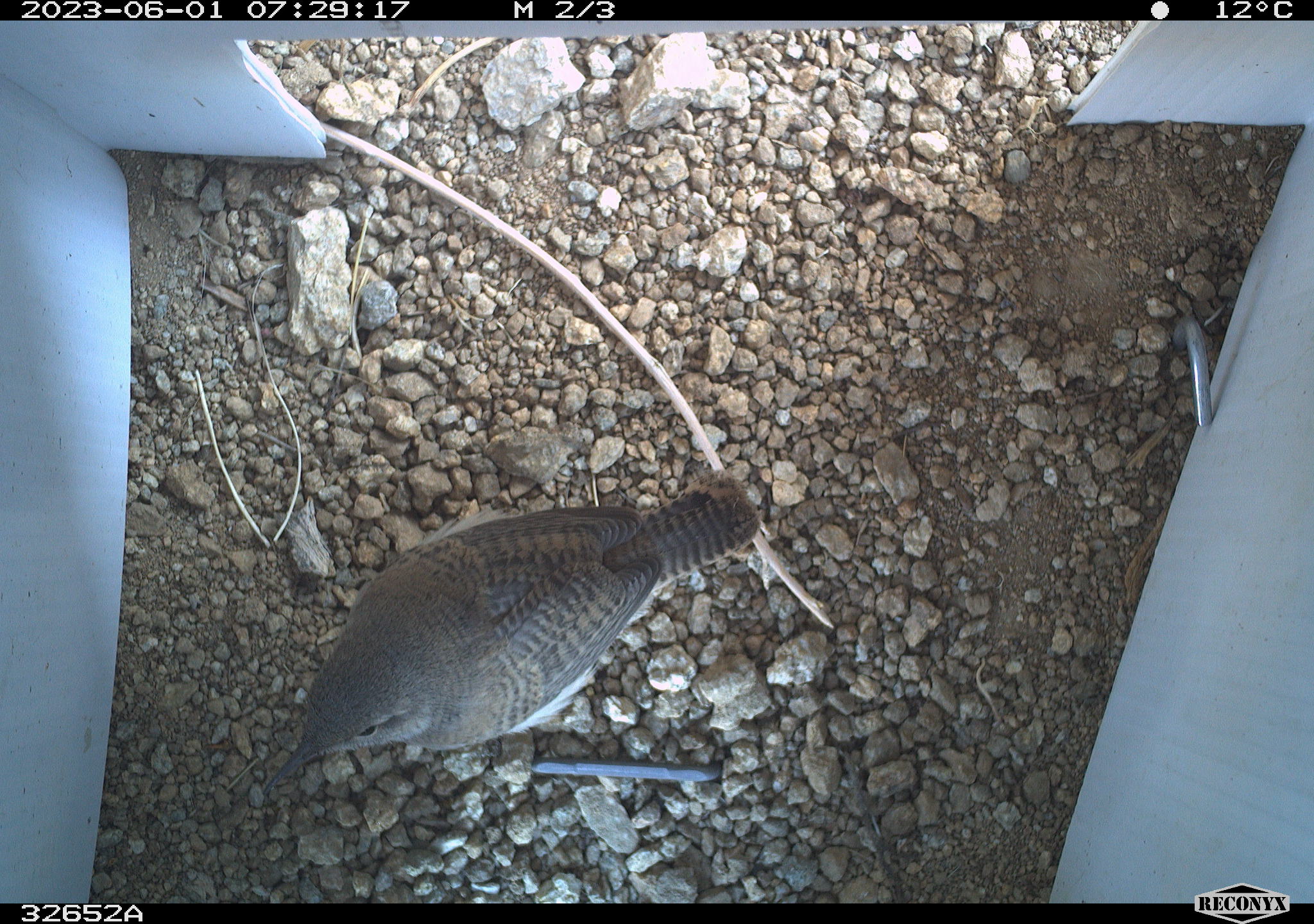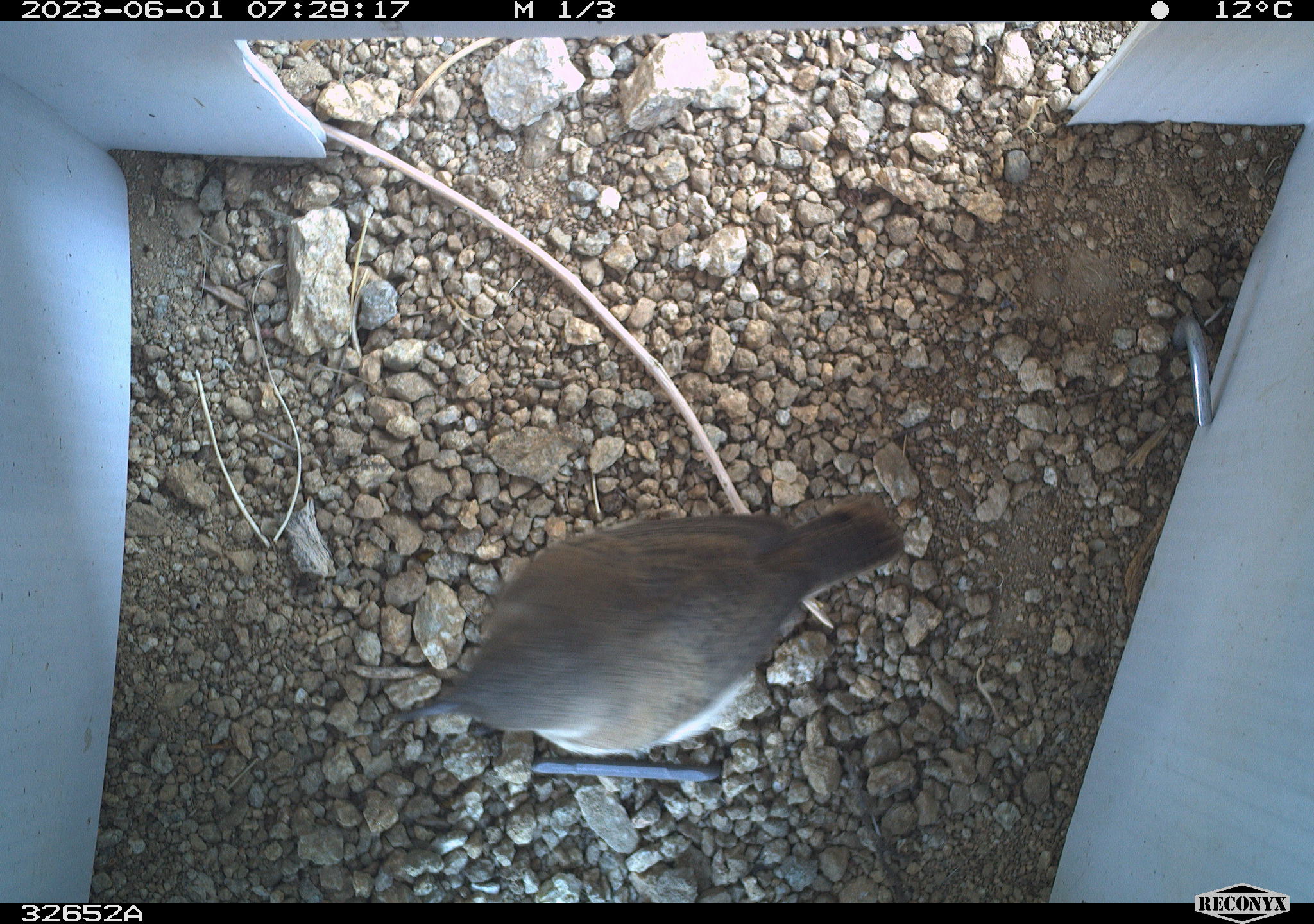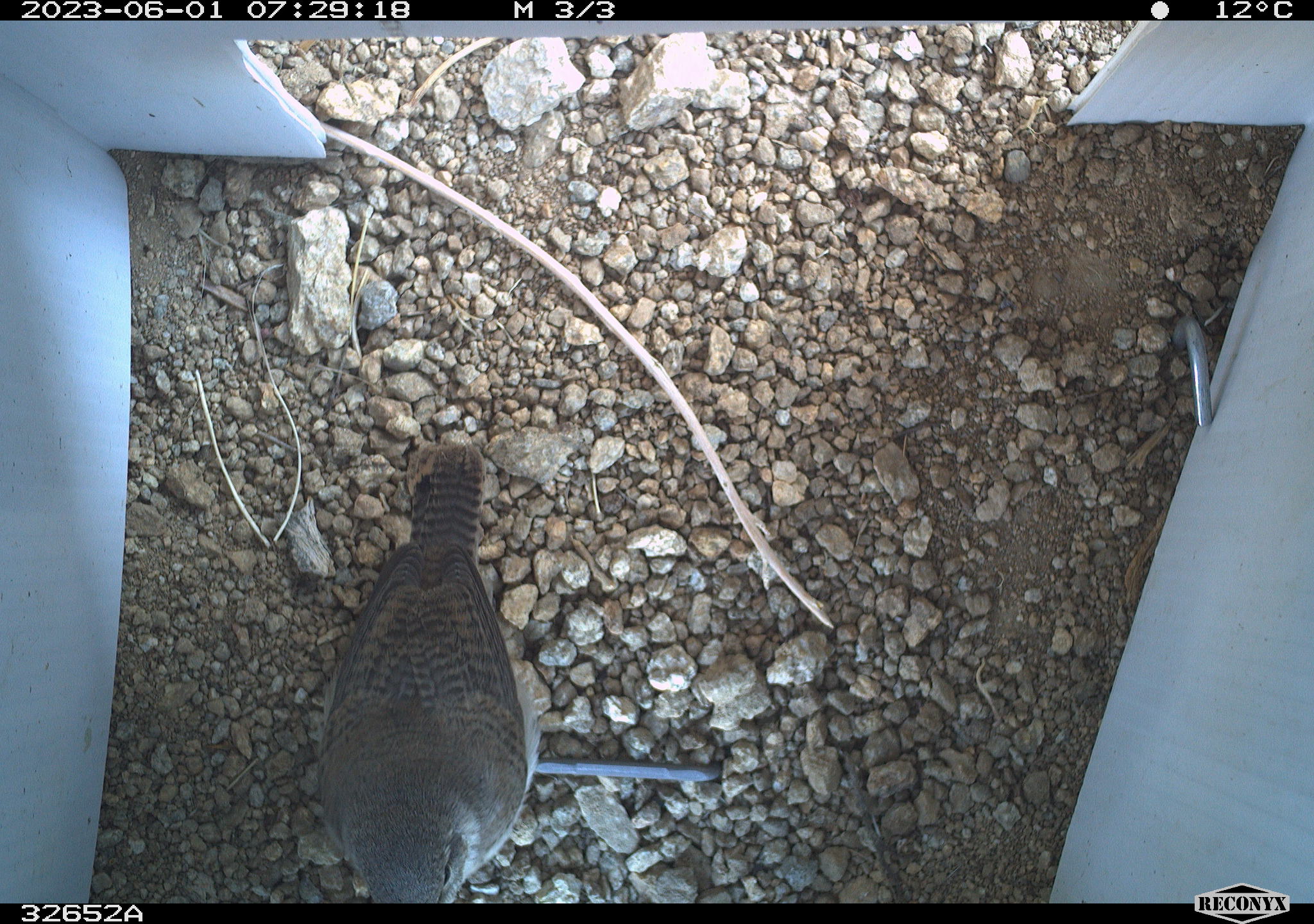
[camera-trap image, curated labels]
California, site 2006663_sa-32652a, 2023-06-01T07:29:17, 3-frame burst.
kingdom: Animalia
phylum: Chordata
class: Aves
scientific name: Aves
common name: bird